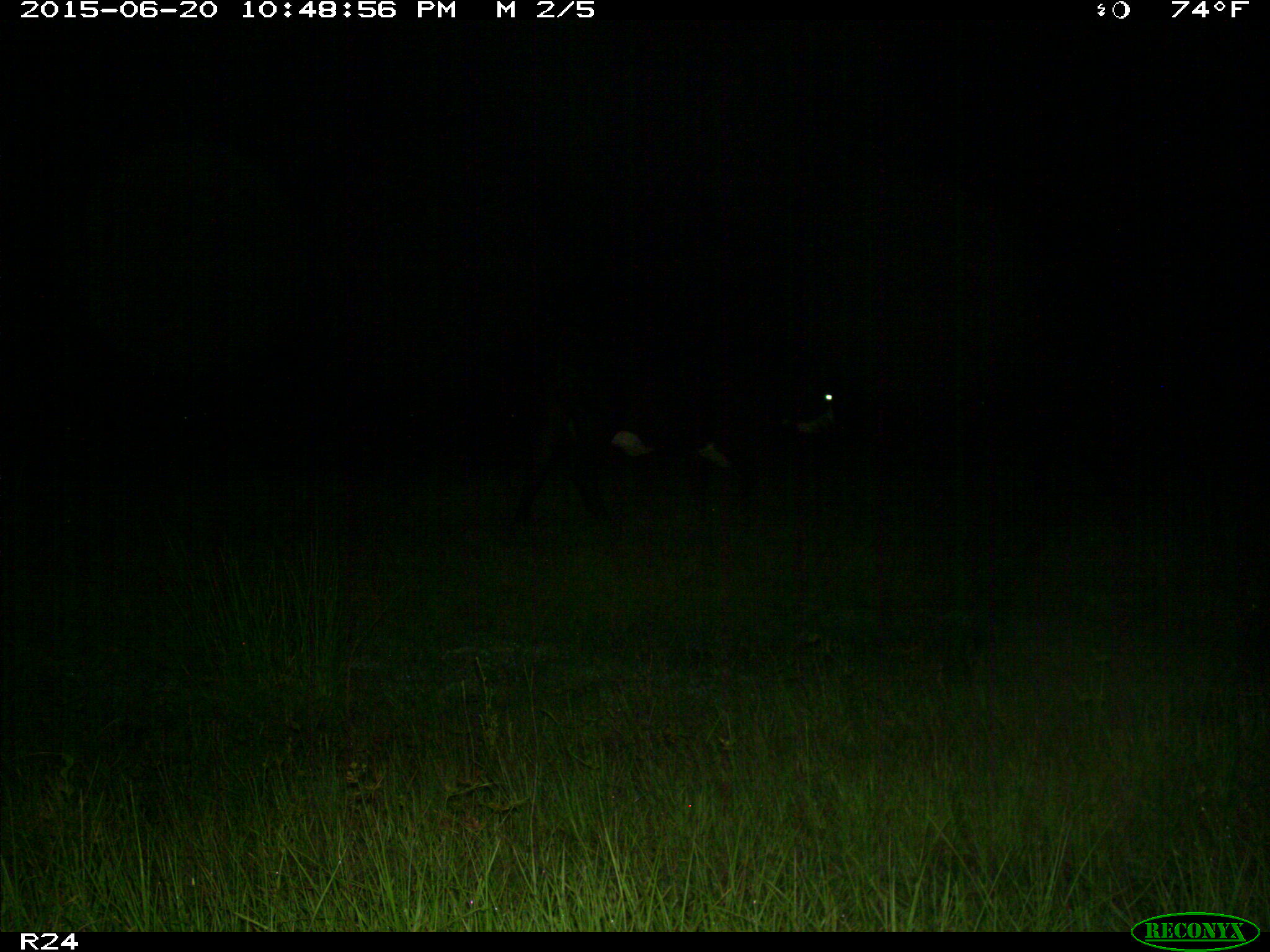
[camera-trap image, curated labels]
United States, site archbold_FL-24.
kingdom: Animalia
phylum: Chordata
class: Mammalia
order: Artiodactyla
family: Bovidae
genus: Bos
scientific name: Bos taurus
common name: domestic cow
Bos taurus (domestic cow).